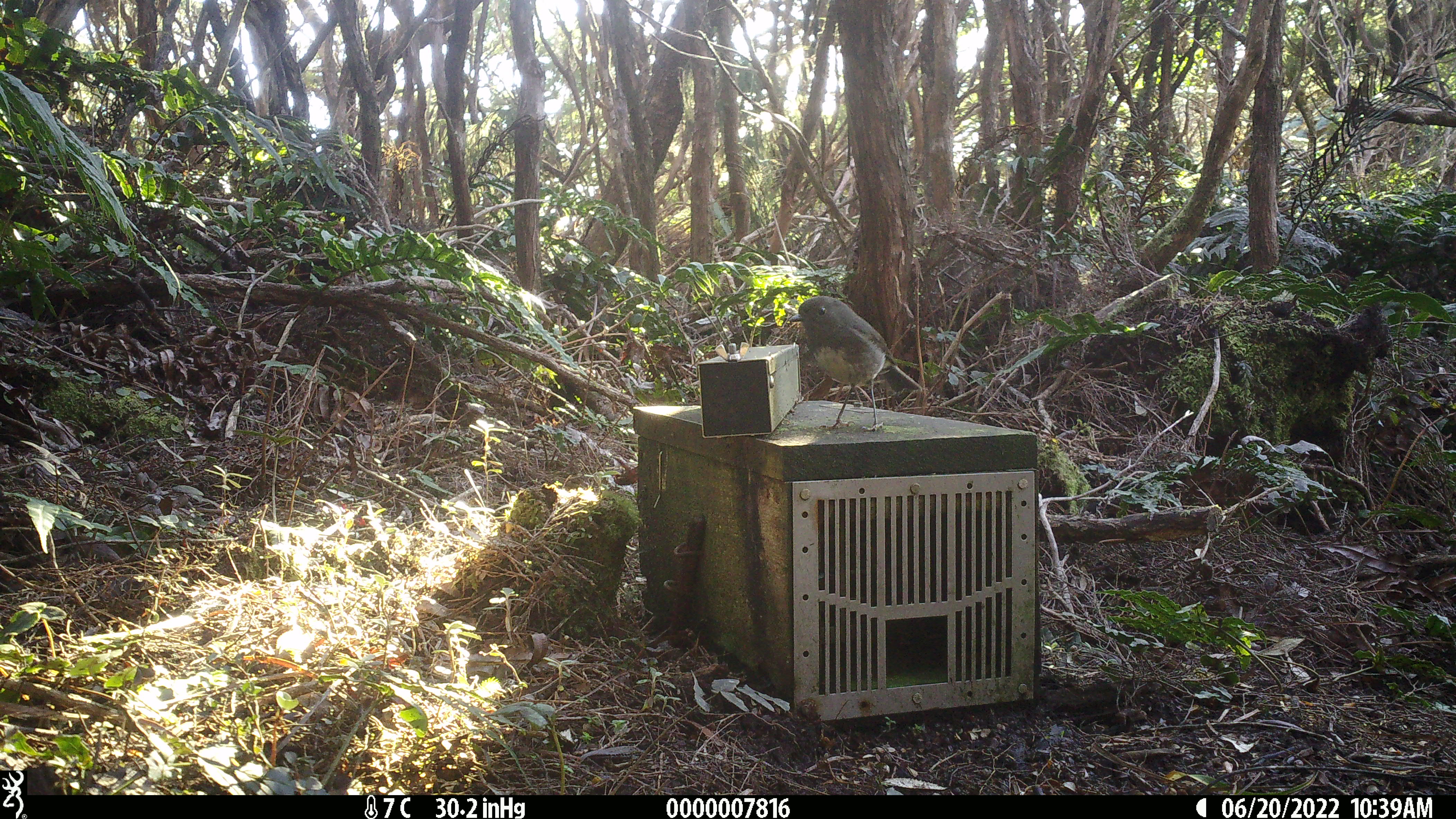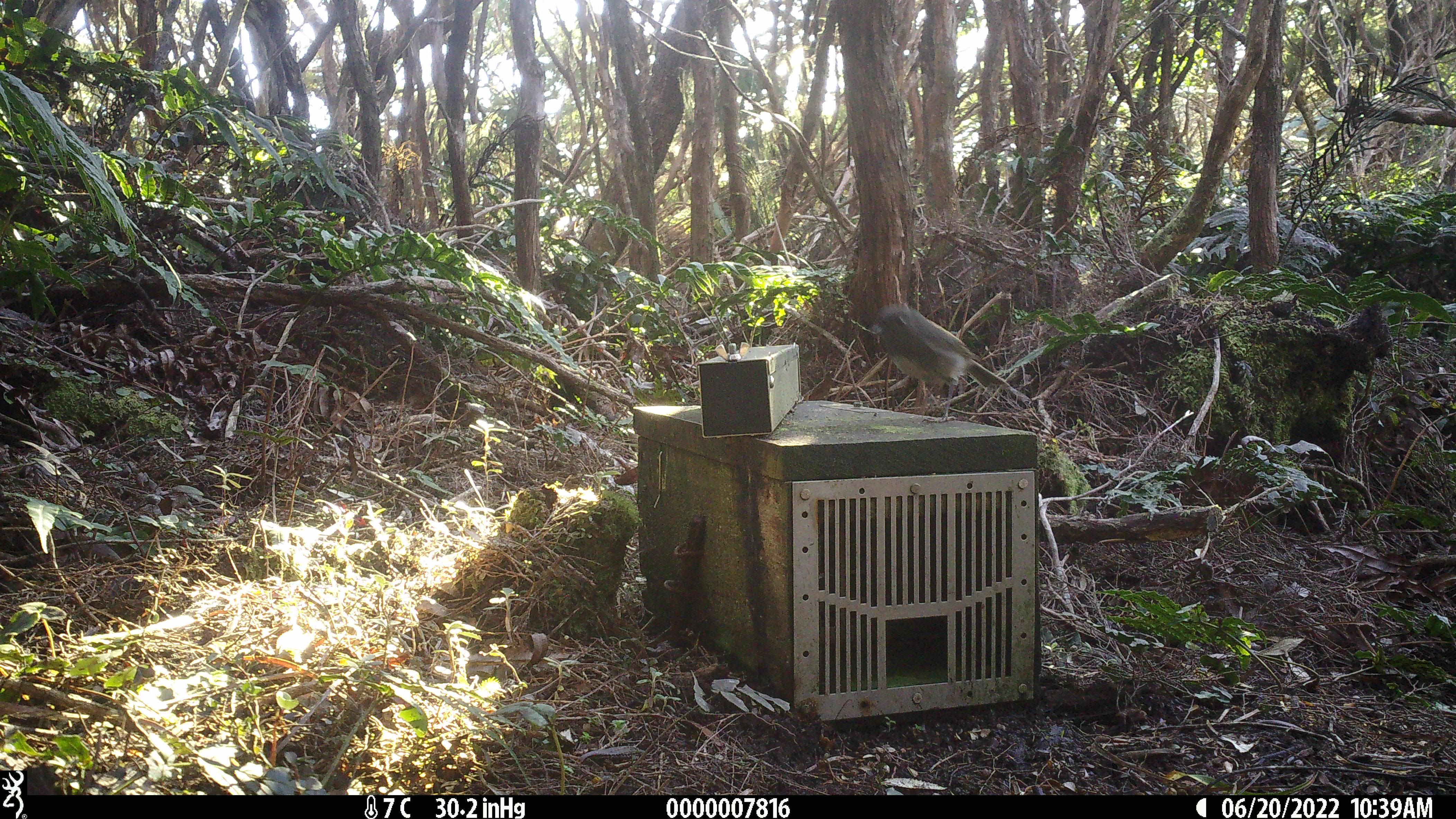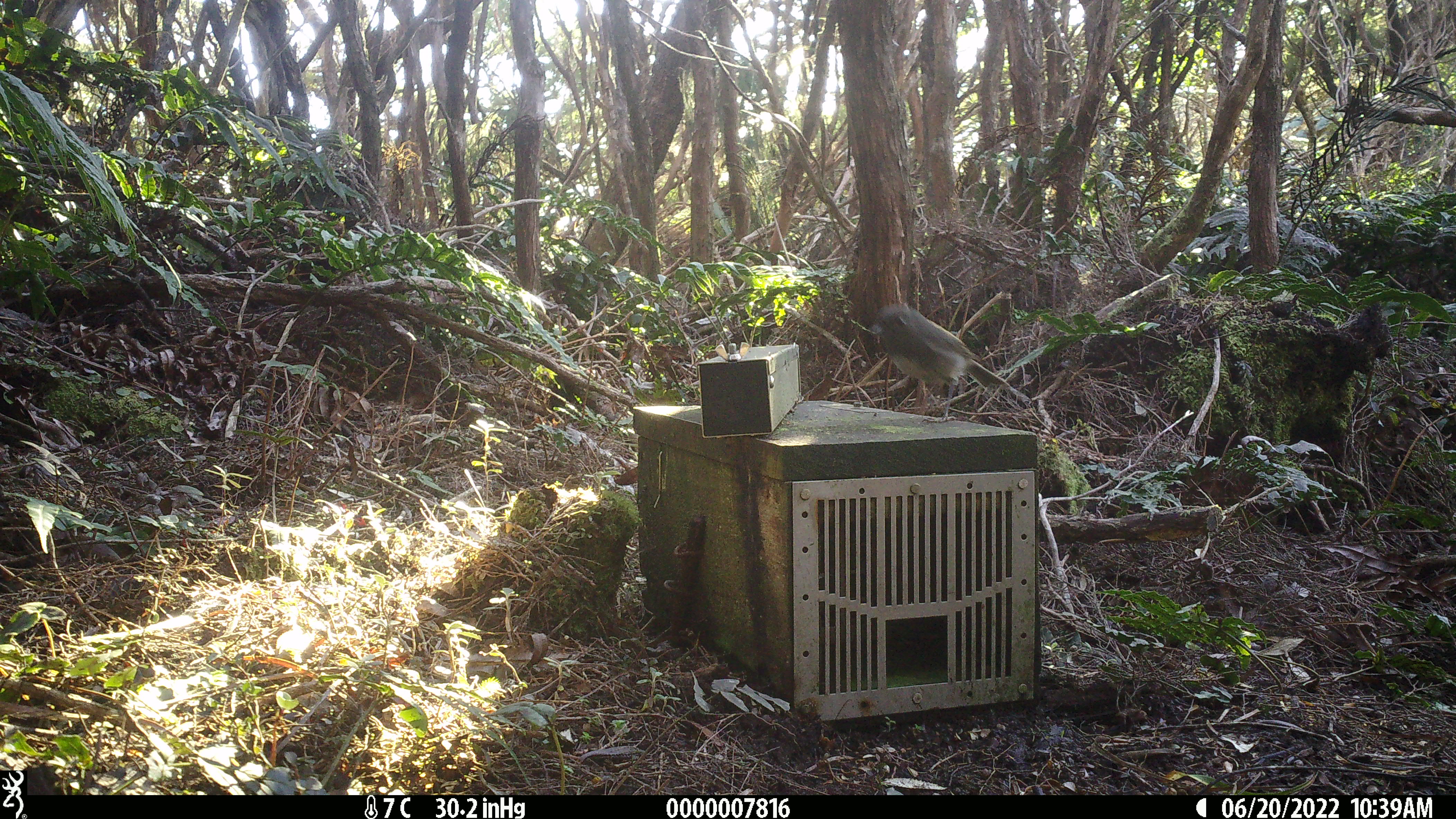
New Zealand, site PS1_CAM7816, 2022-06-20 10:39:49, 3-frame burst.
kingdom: Animalia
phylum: Chordata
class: Aves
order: Passeriformes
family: Petroicidae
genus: Petroica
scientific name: Petroica australis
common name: new zealand robin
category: robin